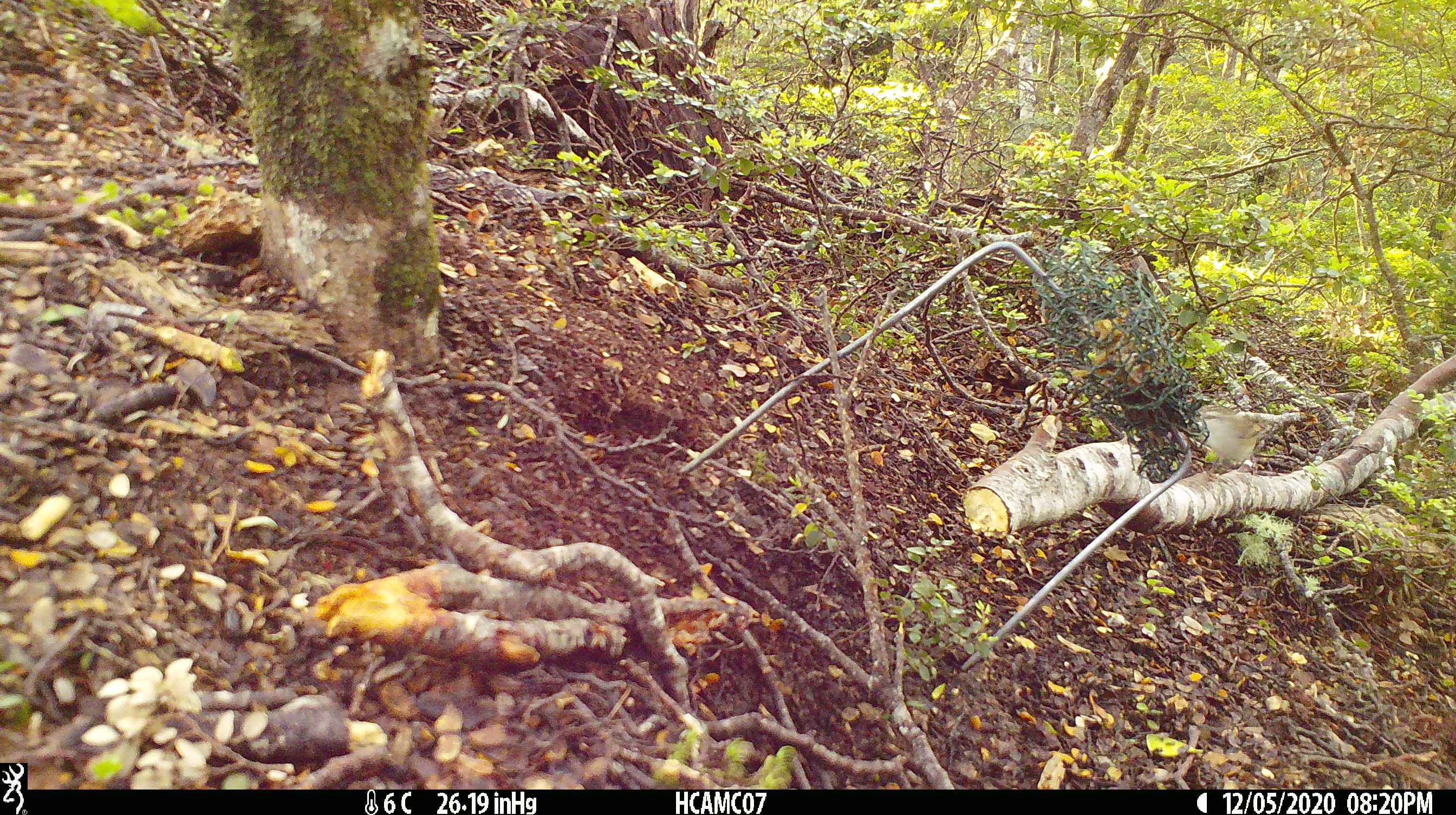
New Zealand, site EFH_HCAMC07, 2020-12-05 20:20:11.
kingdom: Animalia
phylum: Chordata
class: Aves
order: Passeriformes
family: Acanthisittidae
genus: Acanthisitta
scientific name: Acanthisitta chloris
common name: rifleman